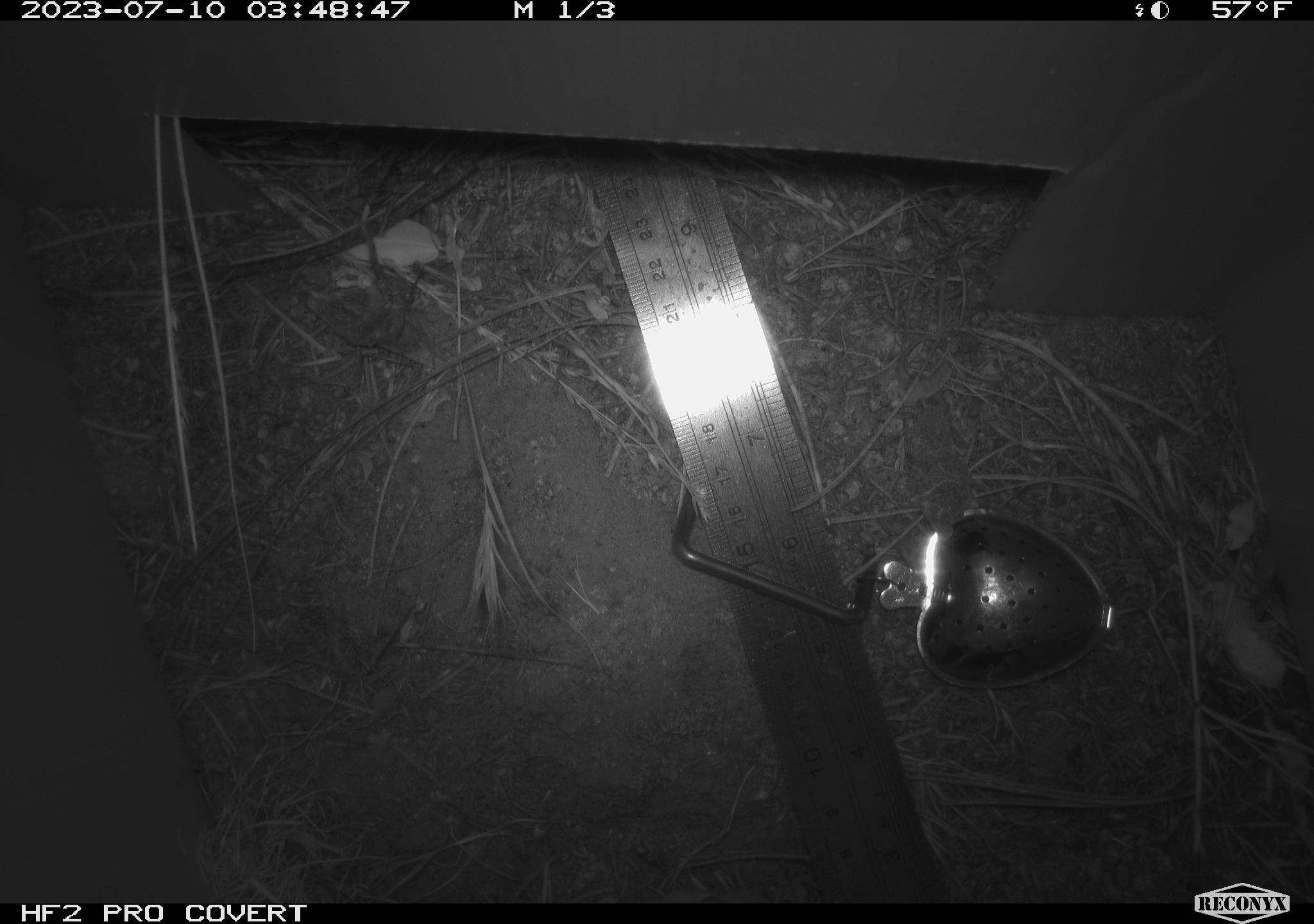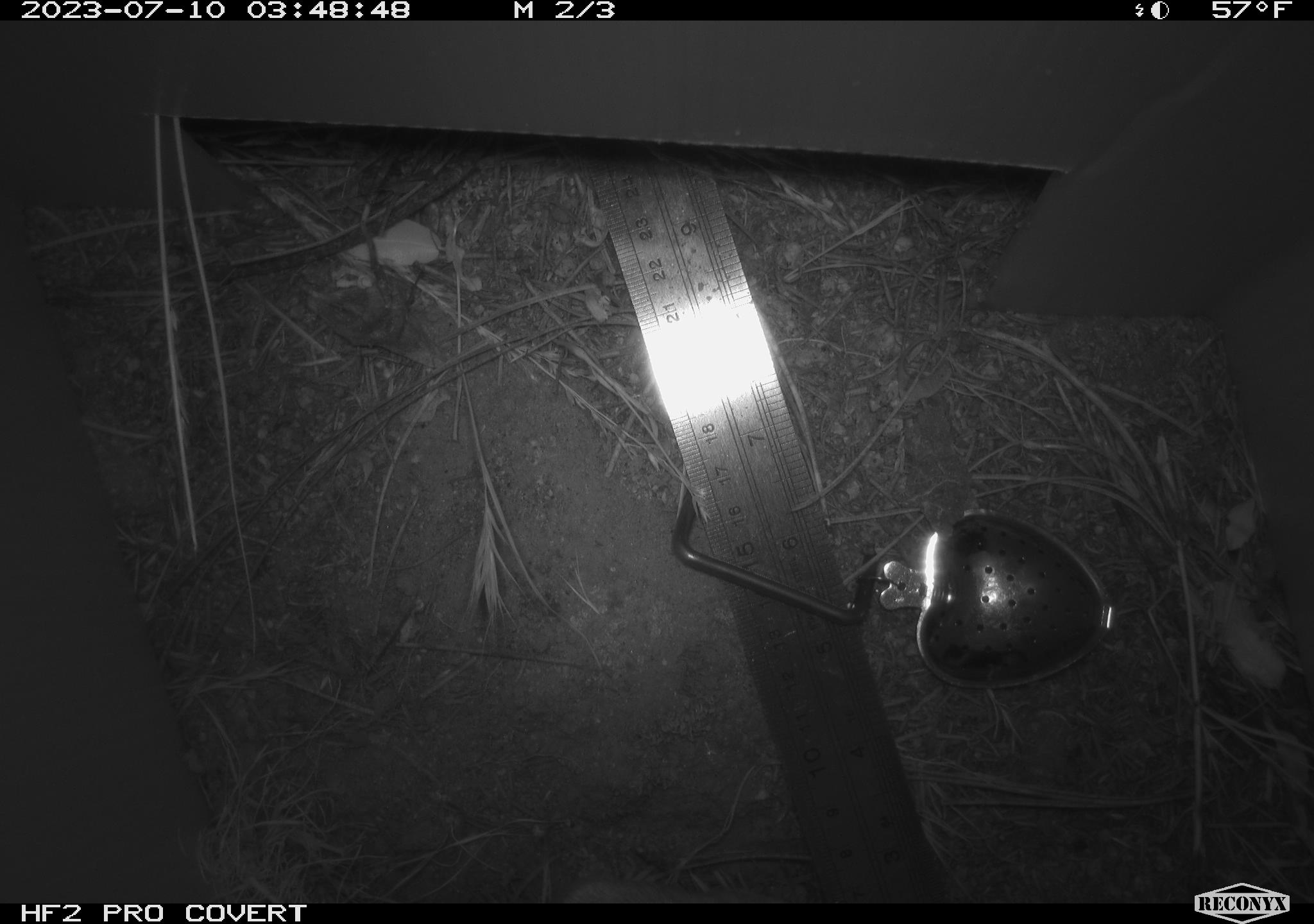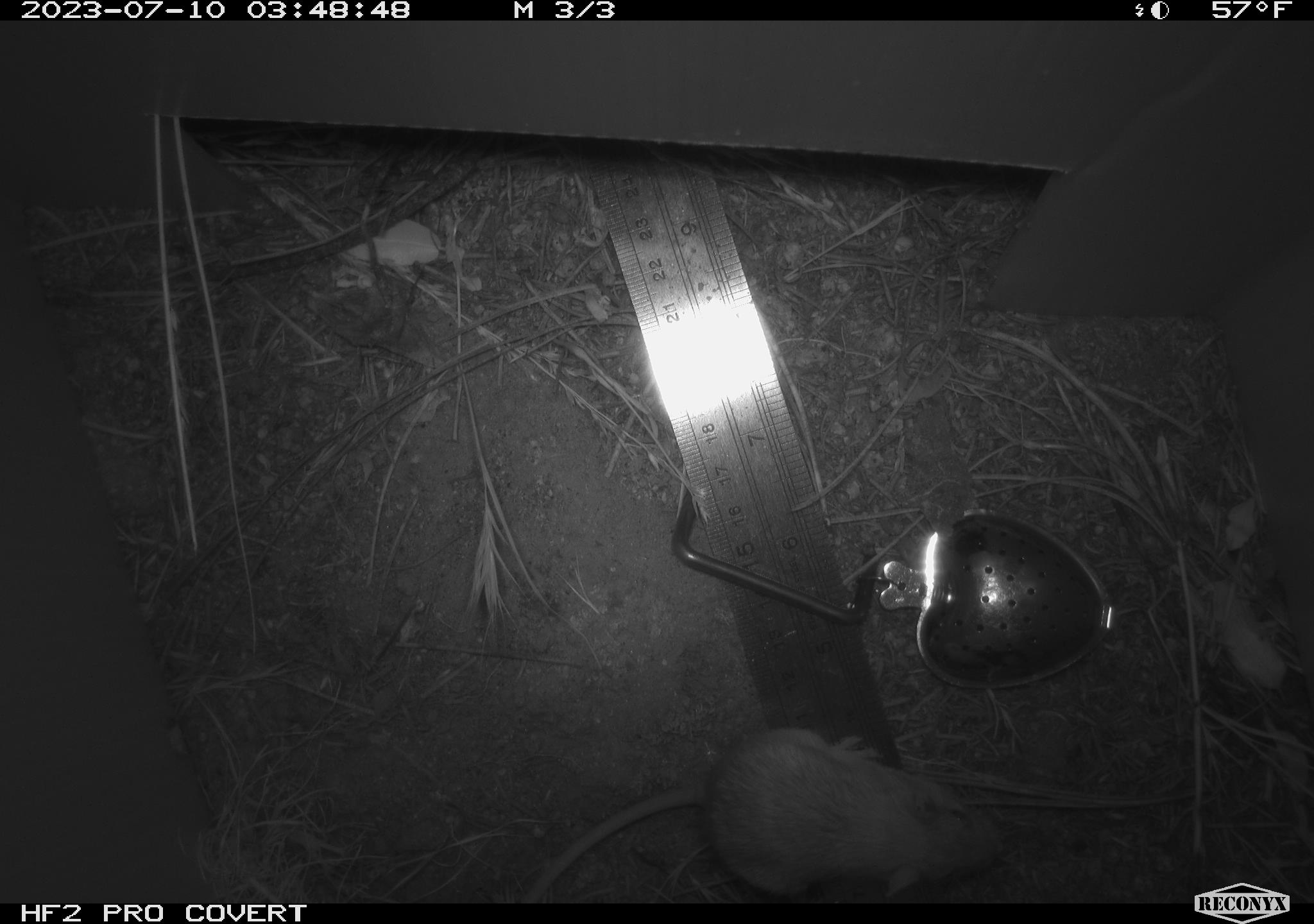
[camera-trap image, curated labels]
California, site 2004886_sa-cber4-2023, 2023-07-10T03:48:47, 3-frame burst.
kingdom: Animalia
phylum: Chordata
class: Mammalia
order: Rodentia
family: Heteromyidae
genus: Dipodomys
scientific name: Dipodomys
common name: kangaroo rats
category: dipodomys species